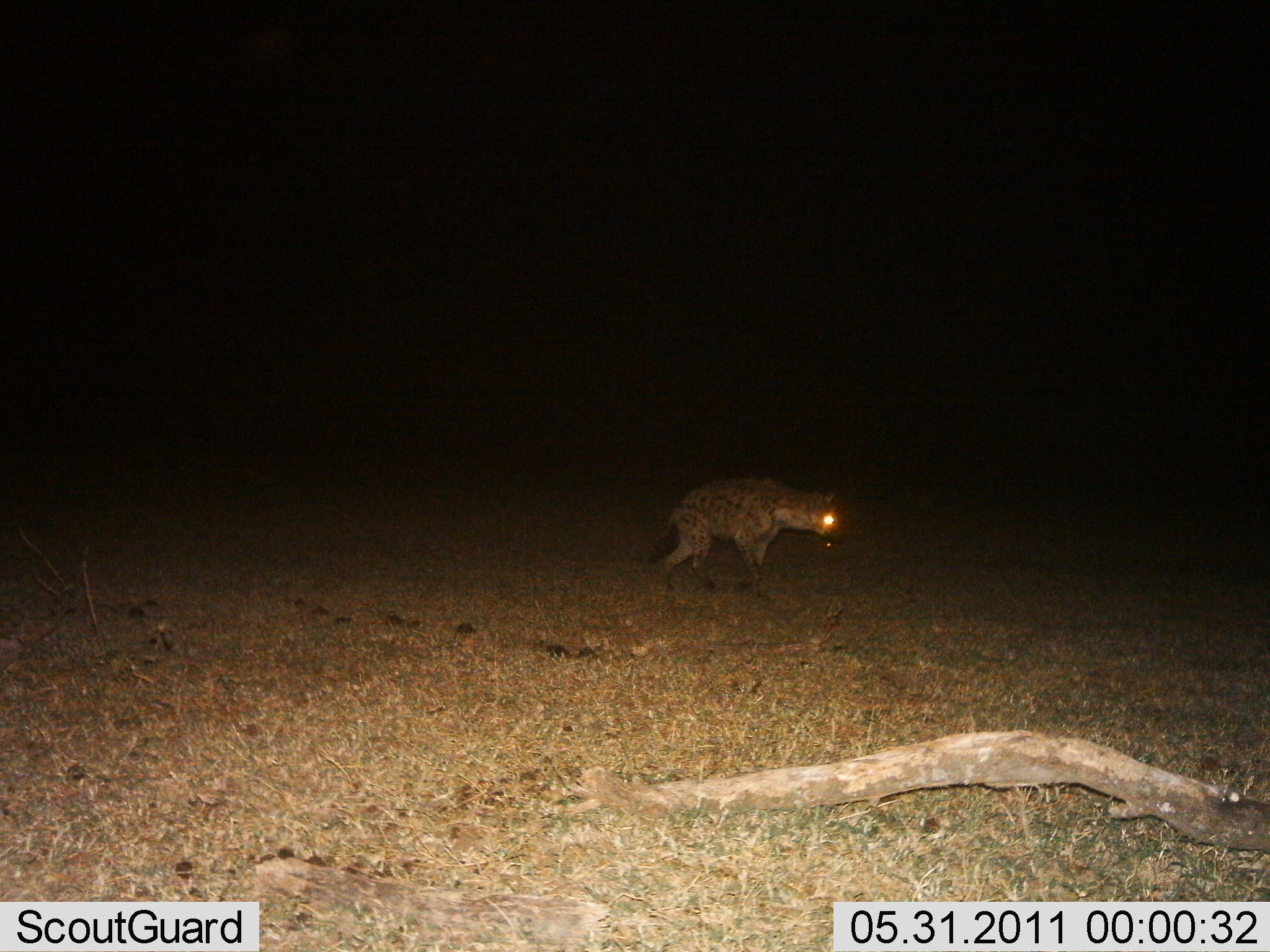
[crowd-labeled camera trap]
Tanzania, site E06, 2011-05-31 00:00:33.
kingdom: Animalia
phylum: Chordata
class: Mammalia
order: Carnivora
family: Hyaenidae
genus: Crocuta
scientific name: Crocuta crocuta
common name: spotted hyena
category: hyenaspotted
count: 1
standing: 30%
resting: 0%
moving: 80%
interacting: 0%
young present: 0%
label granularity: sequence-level